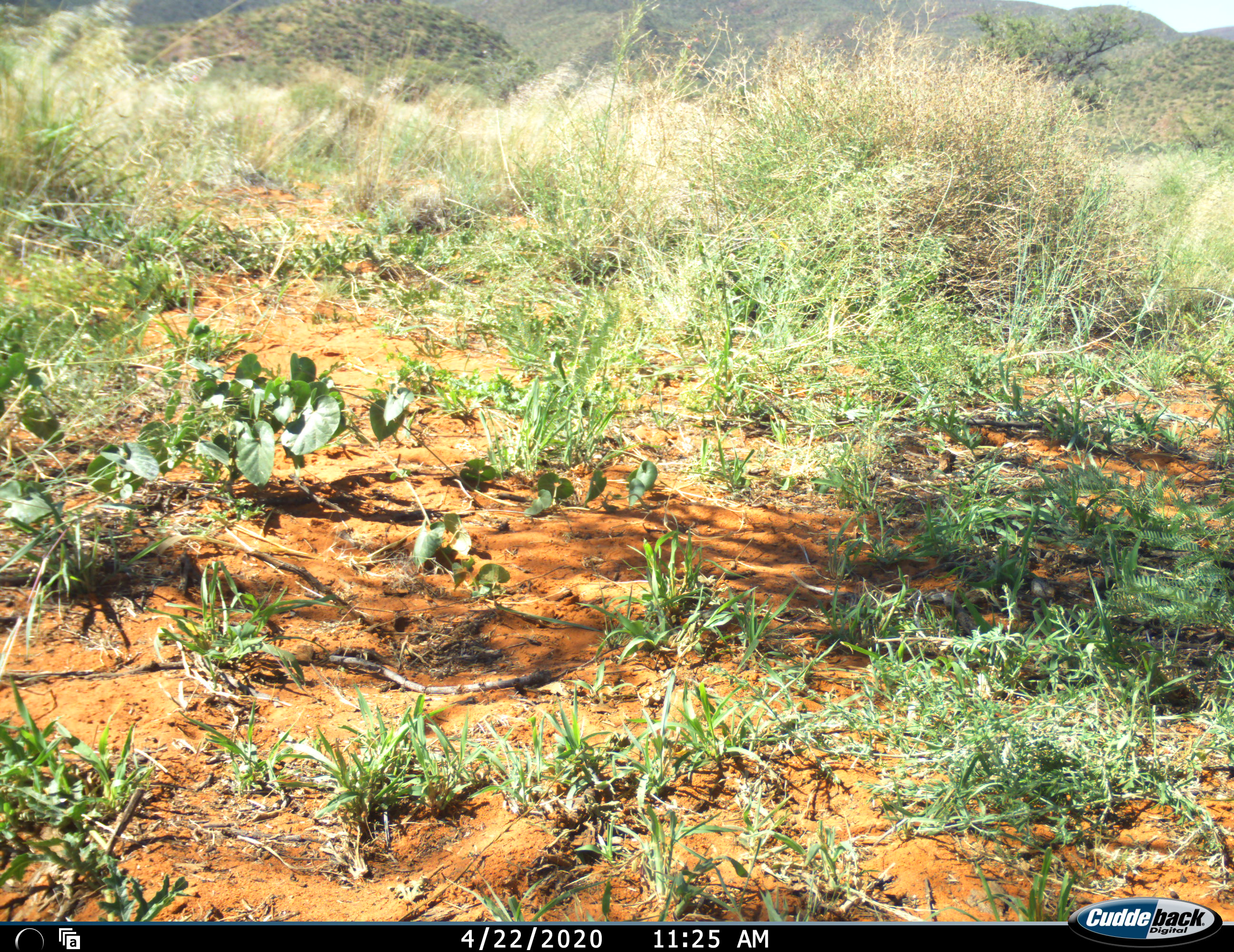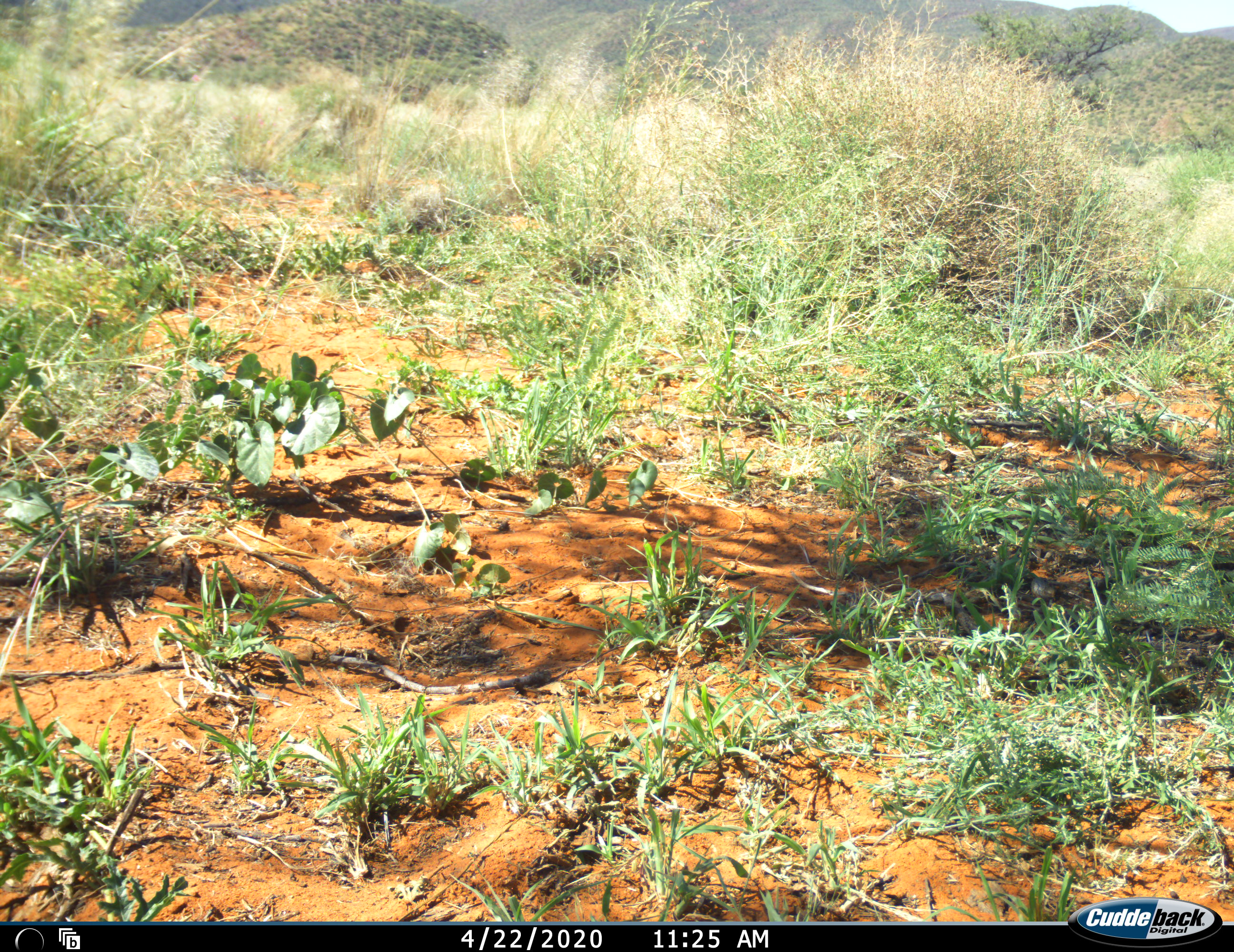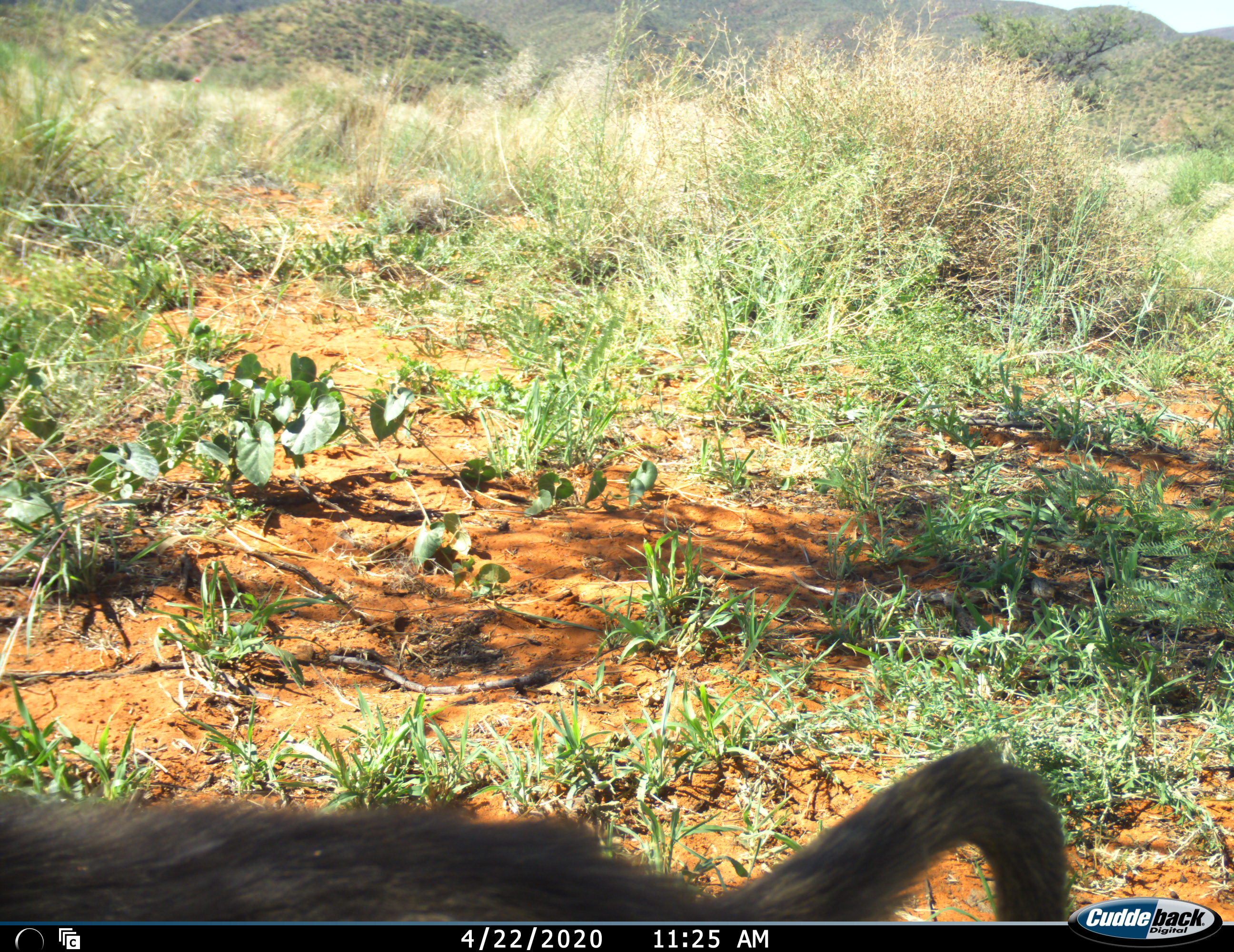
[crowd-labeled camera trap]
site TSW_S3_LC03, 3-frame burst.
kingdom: Animalia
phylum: Chordata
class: Mammalia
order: Primates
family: Cercopithecidae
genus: Papio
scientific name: Papio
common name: baboon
Baboon (Papio), count 1. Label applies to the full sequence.